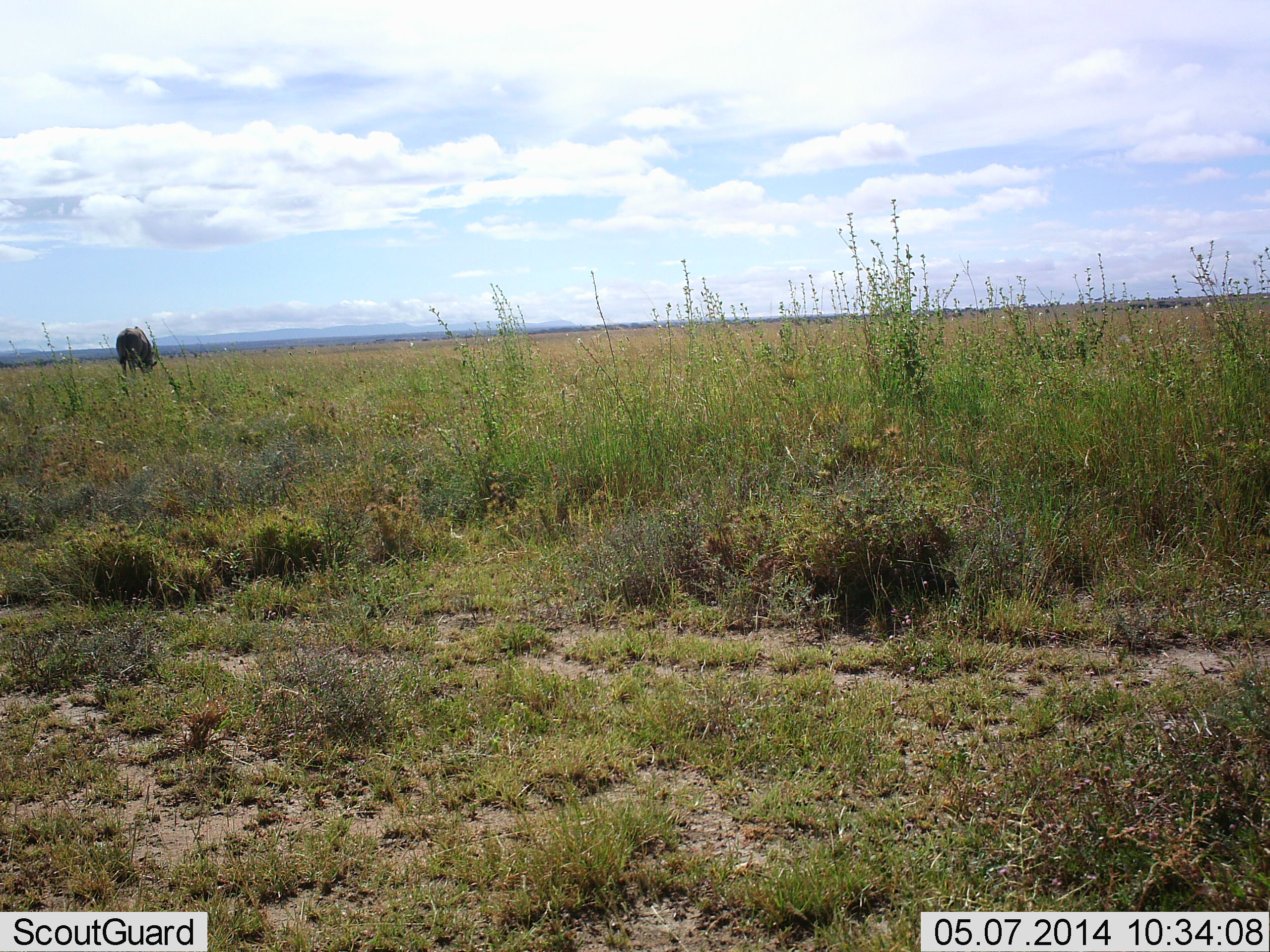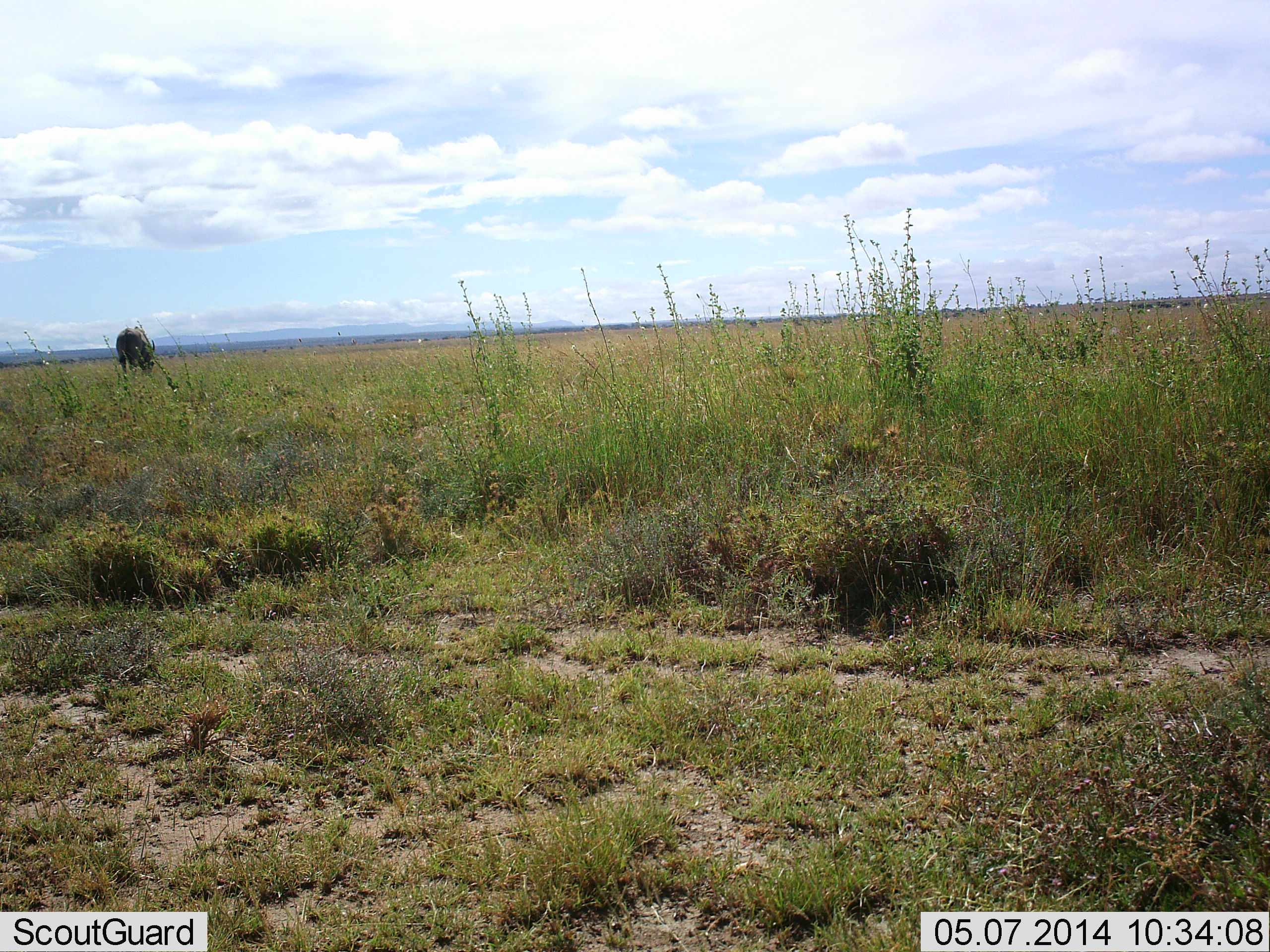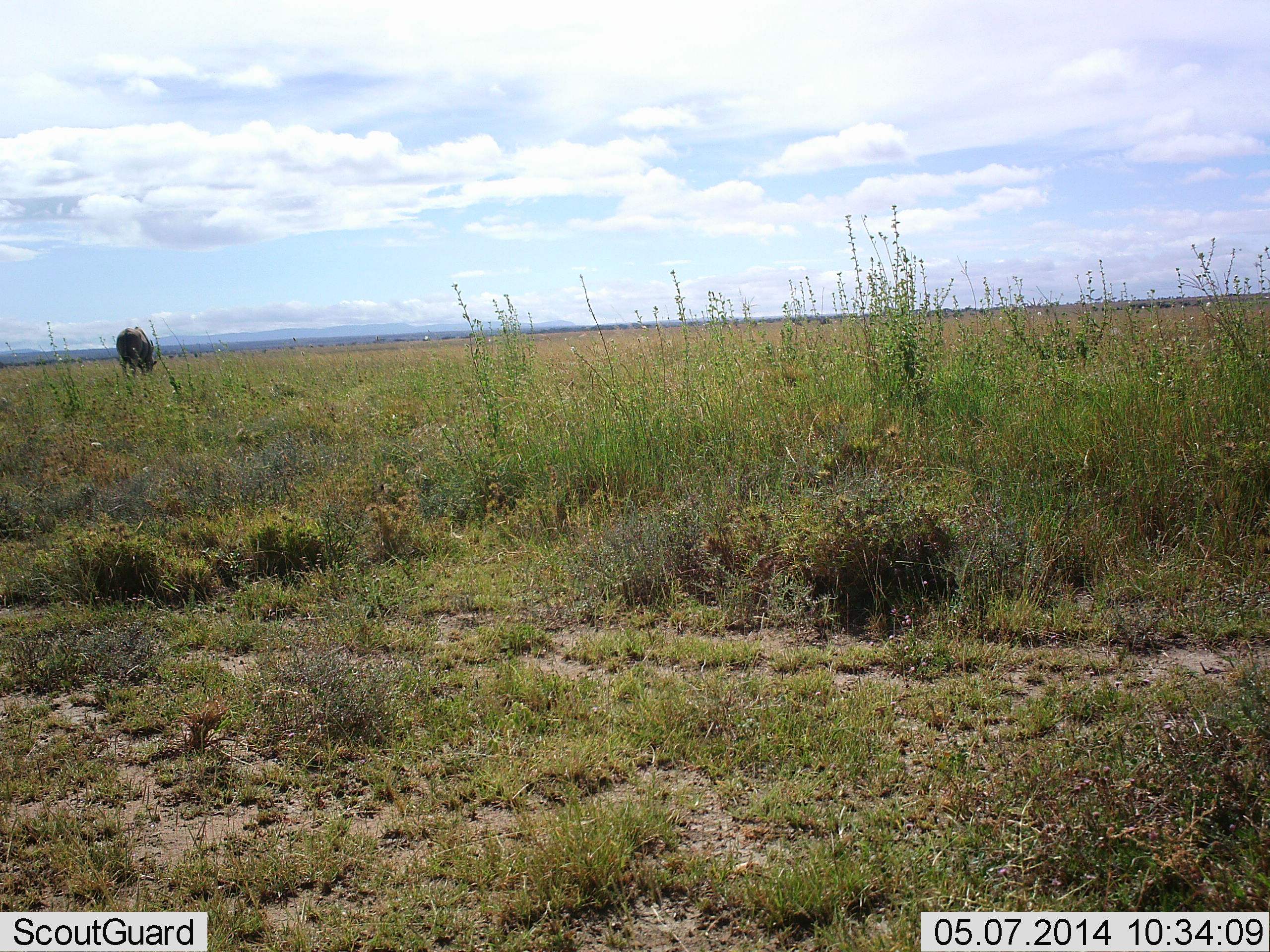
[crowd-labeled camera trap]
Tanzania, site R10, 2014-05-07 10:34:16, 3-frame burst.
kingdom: Animalia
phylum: Chordata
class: Mammalia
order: Artiodactyla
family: Bovidae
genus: Connochaetes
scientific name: Connochaetes taurinus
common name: blue wildebeest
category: wildebeest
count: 1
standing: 50%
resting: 0%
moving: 0%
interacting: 0%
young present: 0%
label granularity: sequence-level